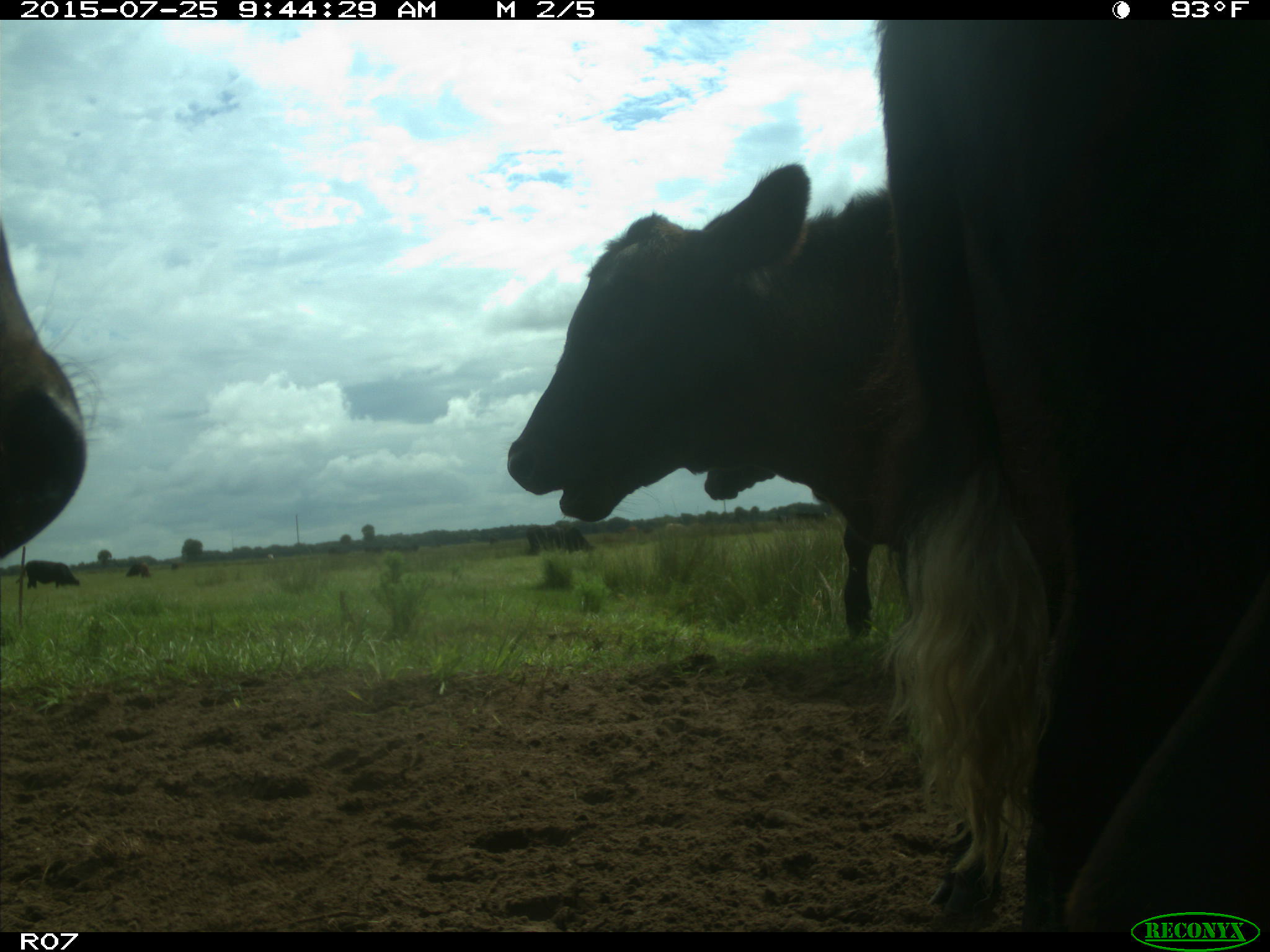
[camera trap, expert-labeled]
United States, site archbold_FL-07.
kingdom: Animalia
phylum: Chordata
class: Mammalia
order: Artiodactyla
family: Bovidae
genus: Bos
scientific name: Bos taurus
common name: domestic cow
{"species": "Bos taurus (domestic cow)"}